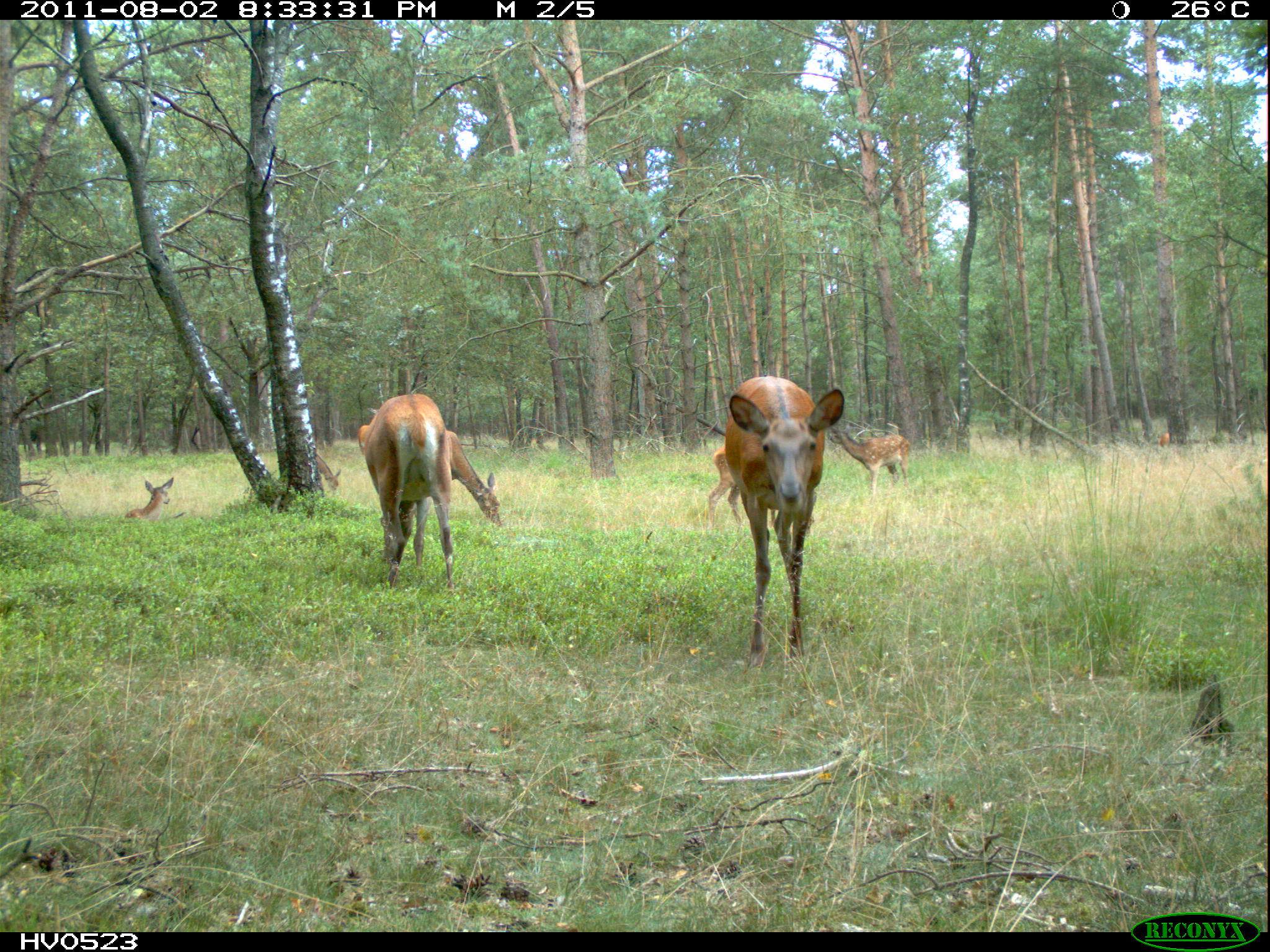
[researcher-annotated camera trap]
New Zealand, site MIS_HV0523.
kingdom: Animalia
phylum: Chordata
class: Mammalia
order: Artiodactyla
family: Cervidae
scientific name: Cervidae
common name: deer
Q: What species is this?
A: Deer (Cervidae).